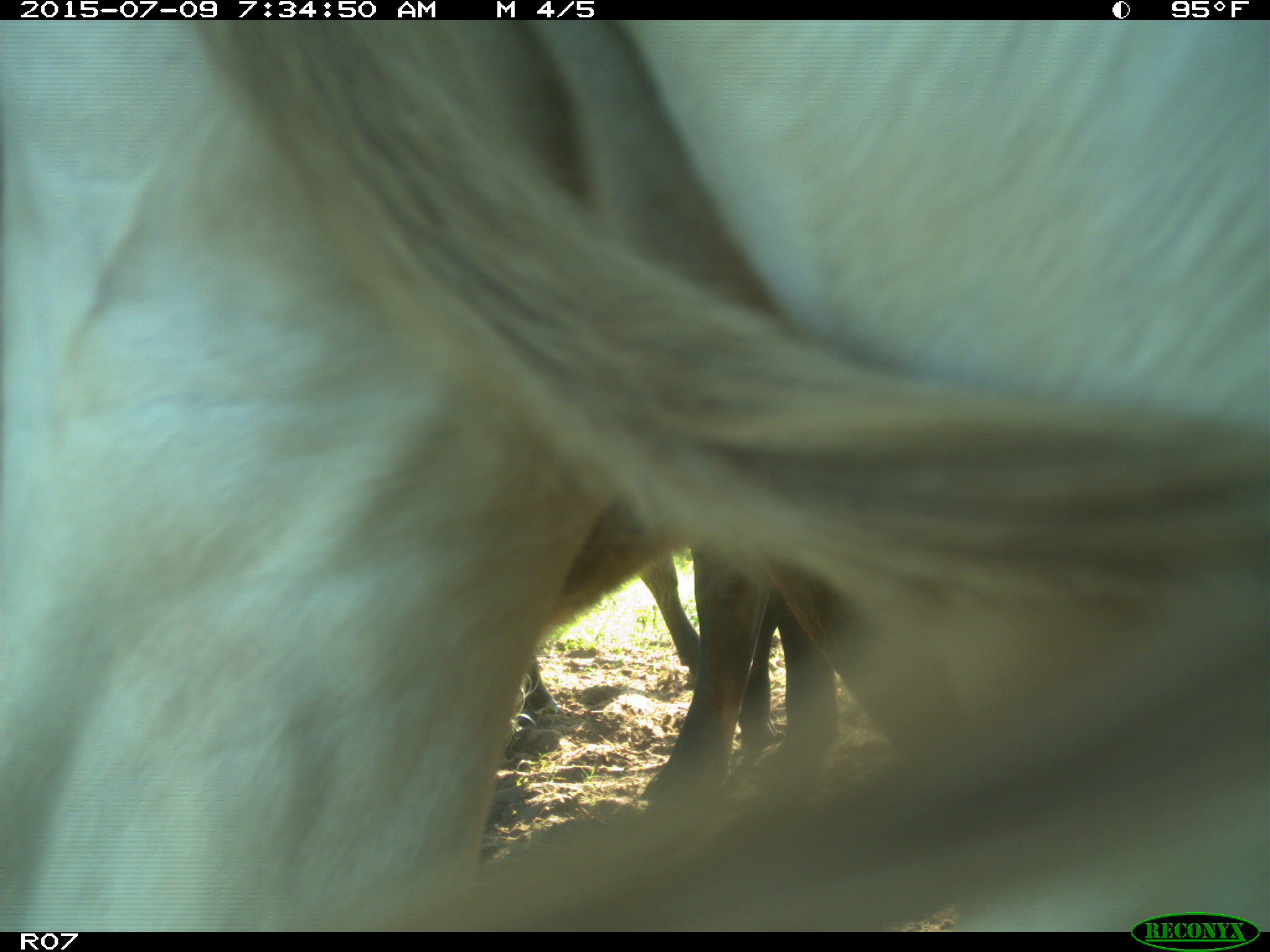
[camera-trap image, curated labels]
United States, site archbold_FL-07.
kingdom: Animalia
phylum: Chordata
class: Mammalia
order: Artiodactyla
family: Bovidae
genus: Bos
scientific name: Bos taurus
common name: domestic cow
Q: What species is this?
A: Bos taurus (domestic cow).